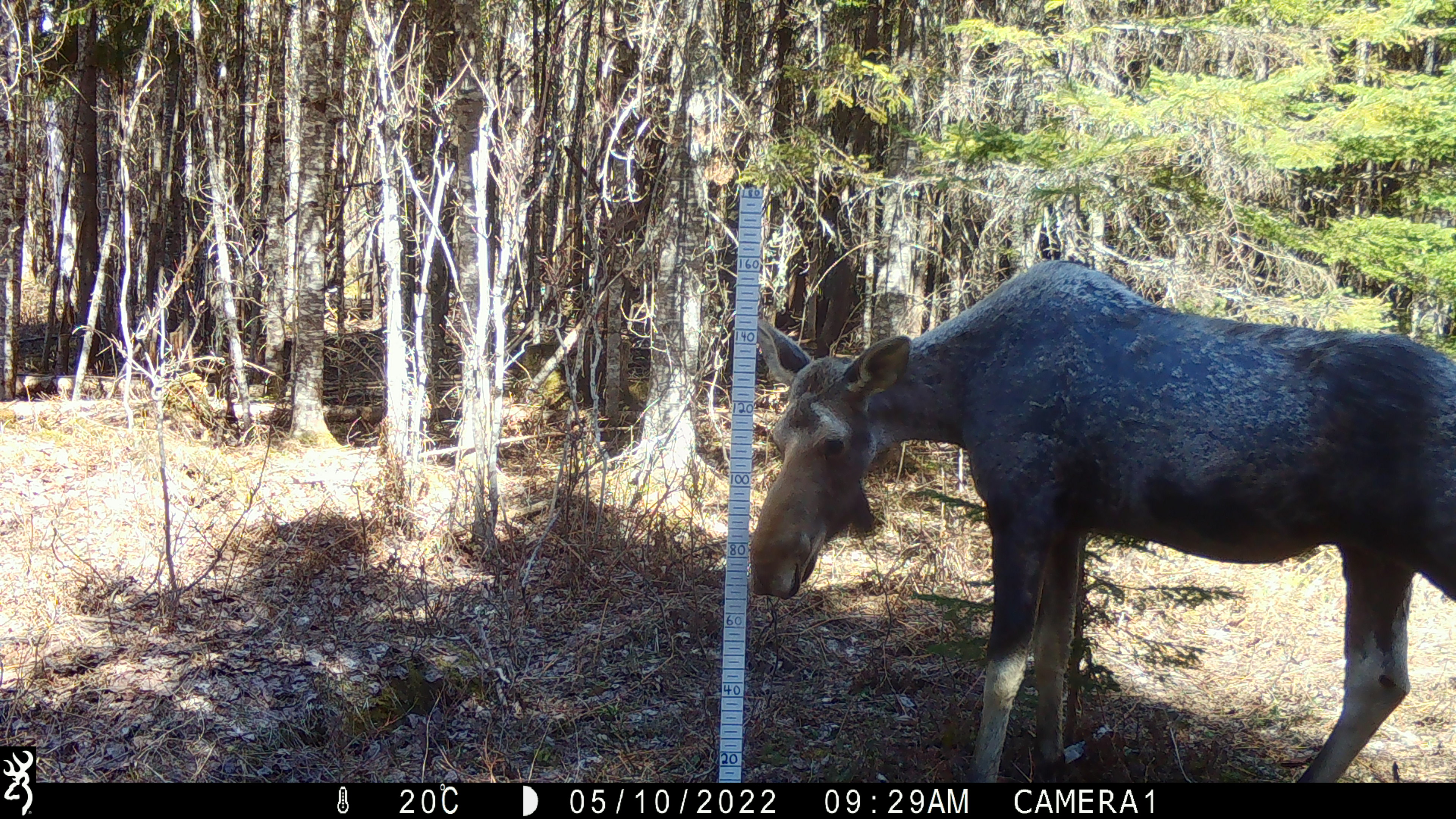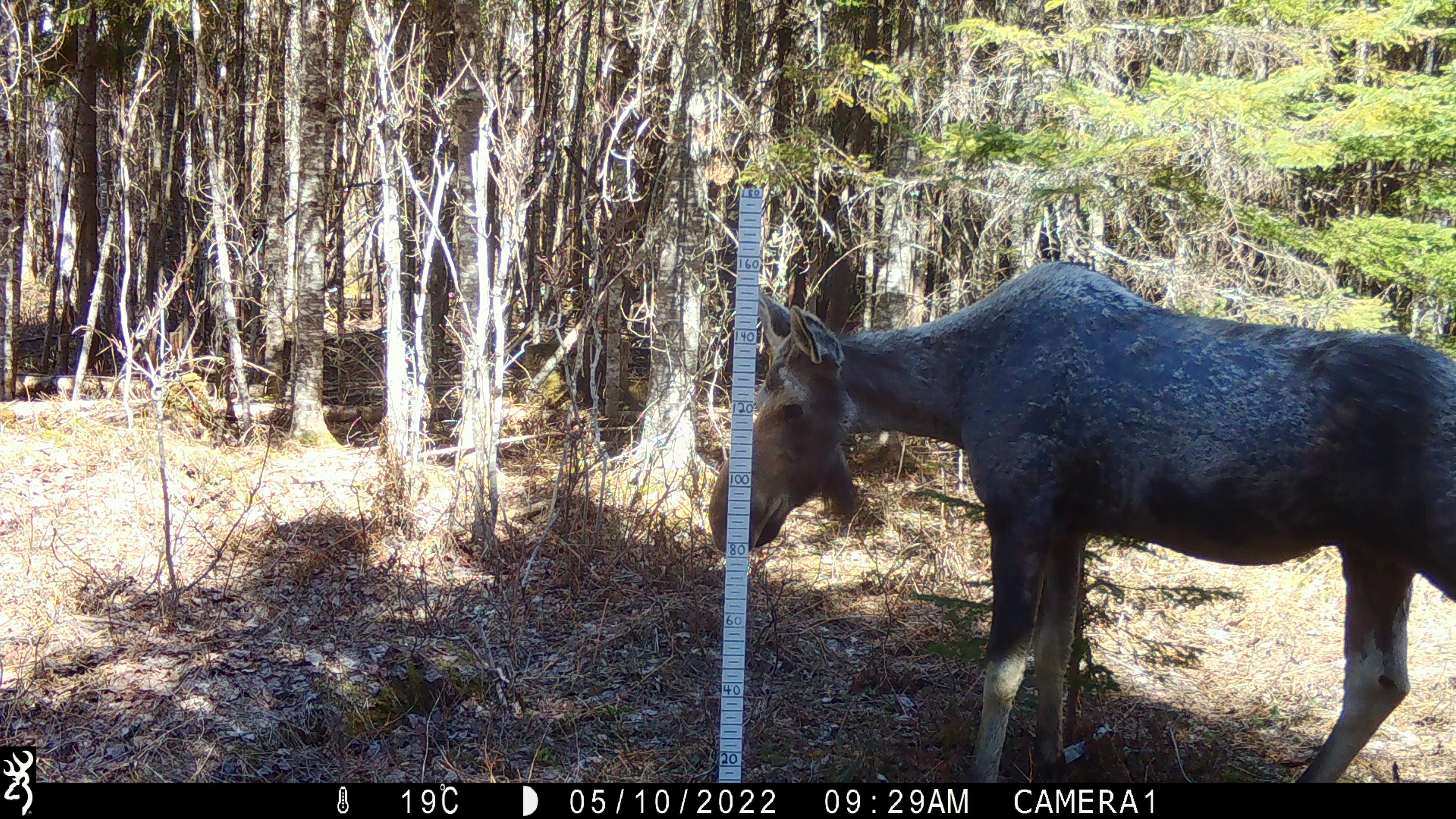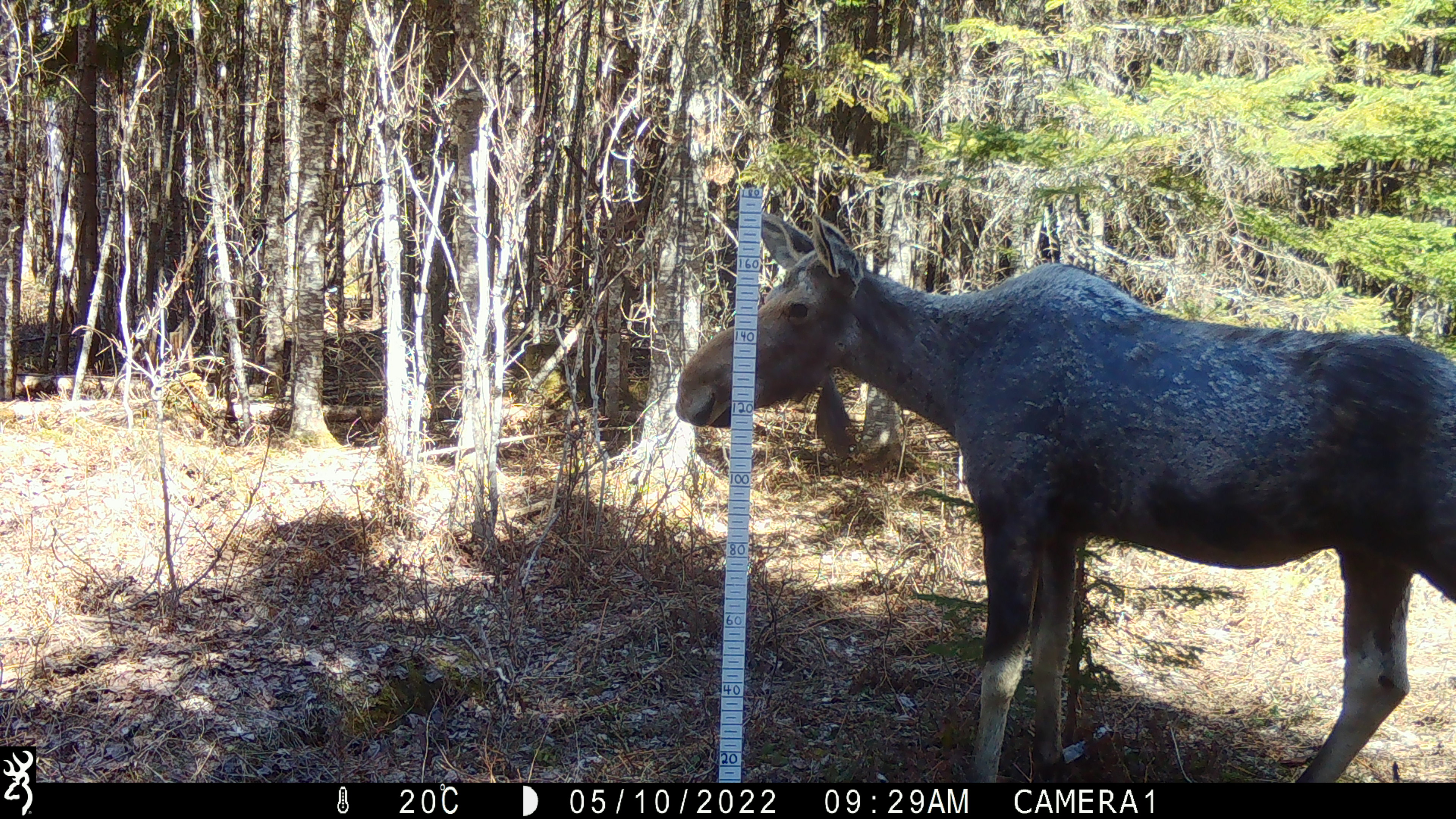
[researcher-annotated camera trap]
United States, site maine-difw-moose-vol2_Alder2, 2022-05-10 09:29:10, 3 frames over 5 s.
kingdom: Animalia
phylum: Chordata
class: Mammalia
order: Artiodactyla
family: Cervidae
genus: Alces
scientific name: Alces alces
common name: moose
Moose (Alces alces).